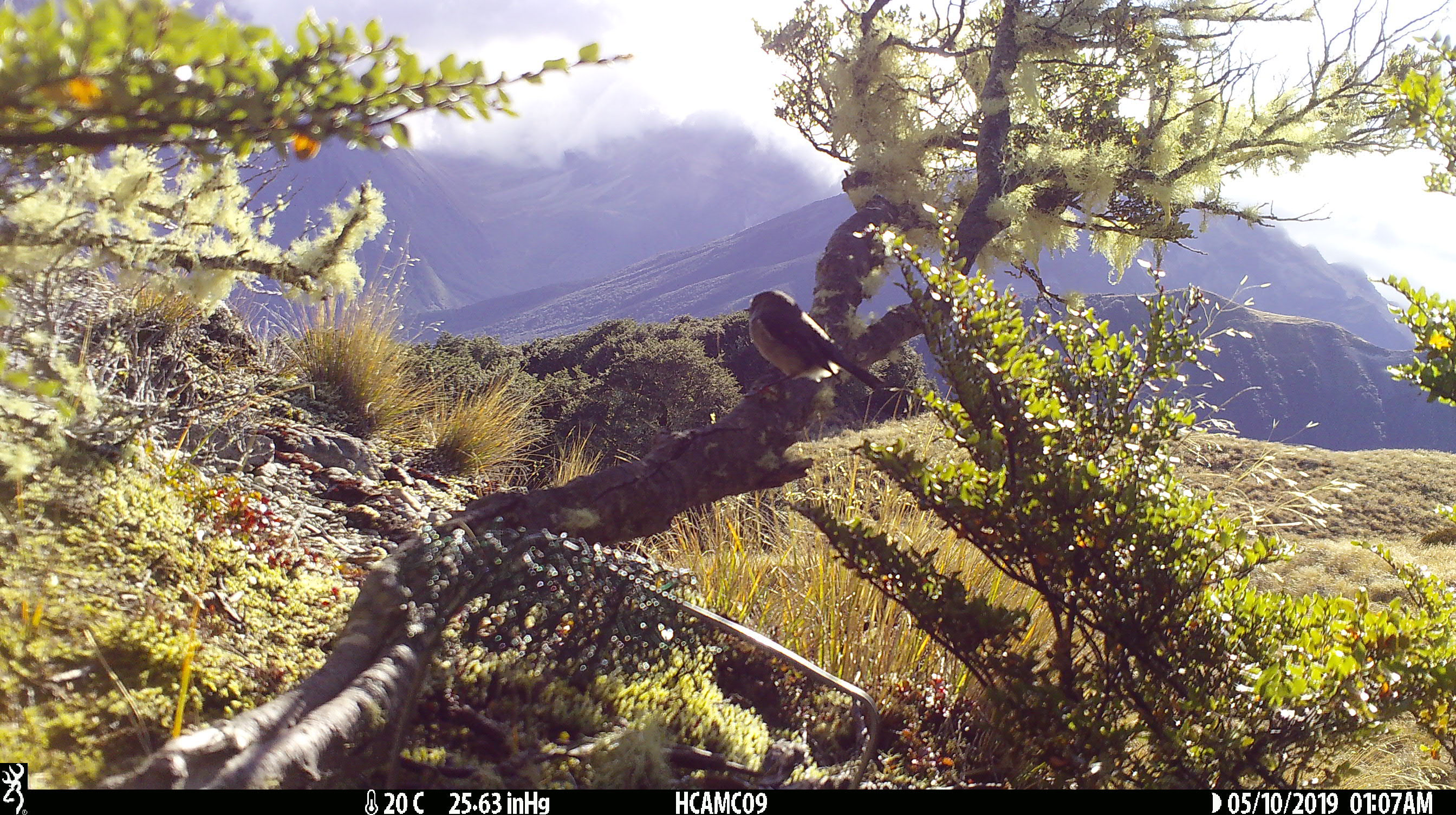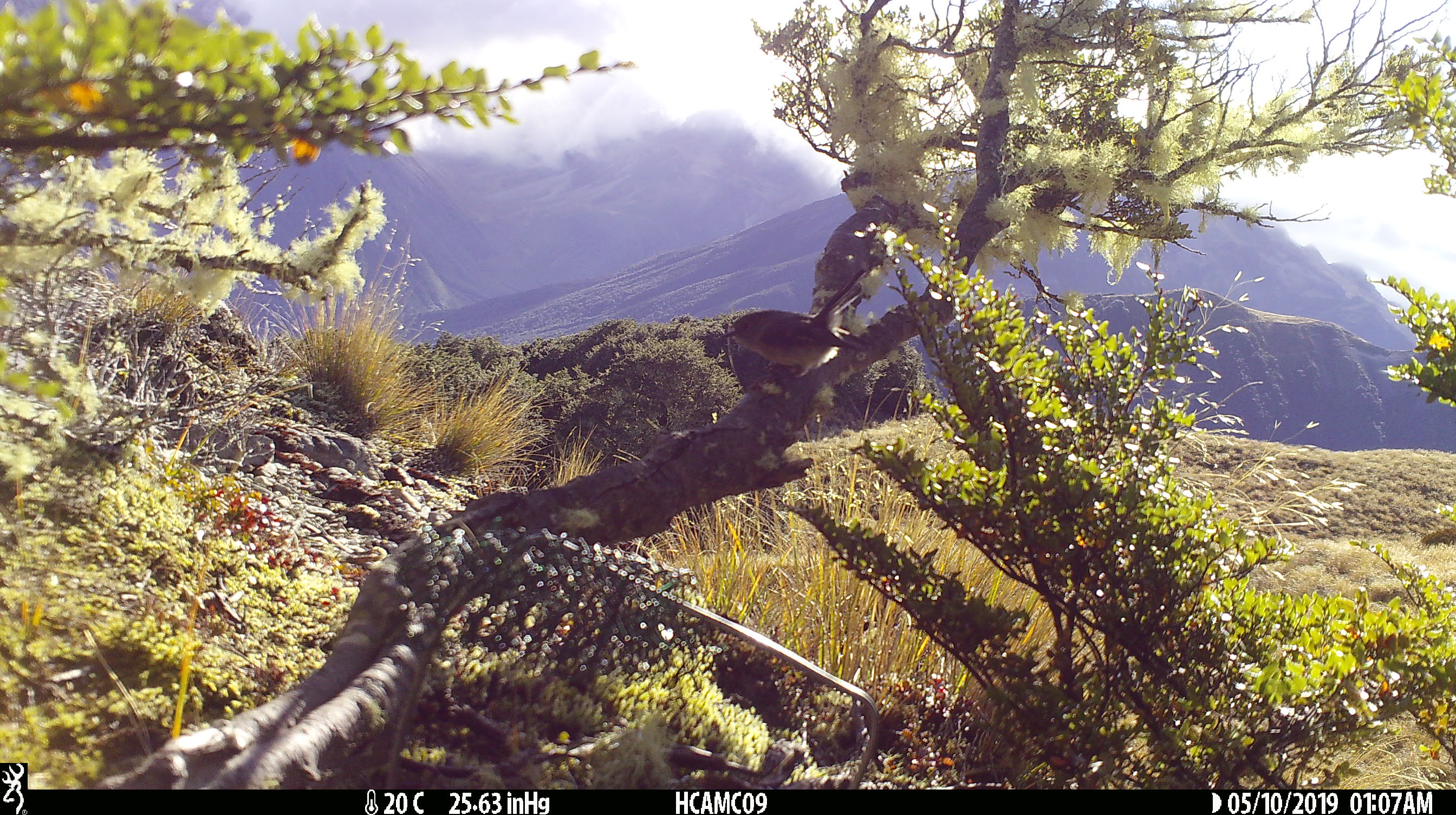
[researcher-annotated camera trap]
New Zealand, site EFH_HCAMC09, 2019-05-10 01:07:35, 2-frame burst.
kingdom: Animalia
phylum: Chordata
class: Aves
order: Passeriformes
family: Petroicidae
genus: Petroica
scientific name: Petroica macrocephala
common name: tomtit